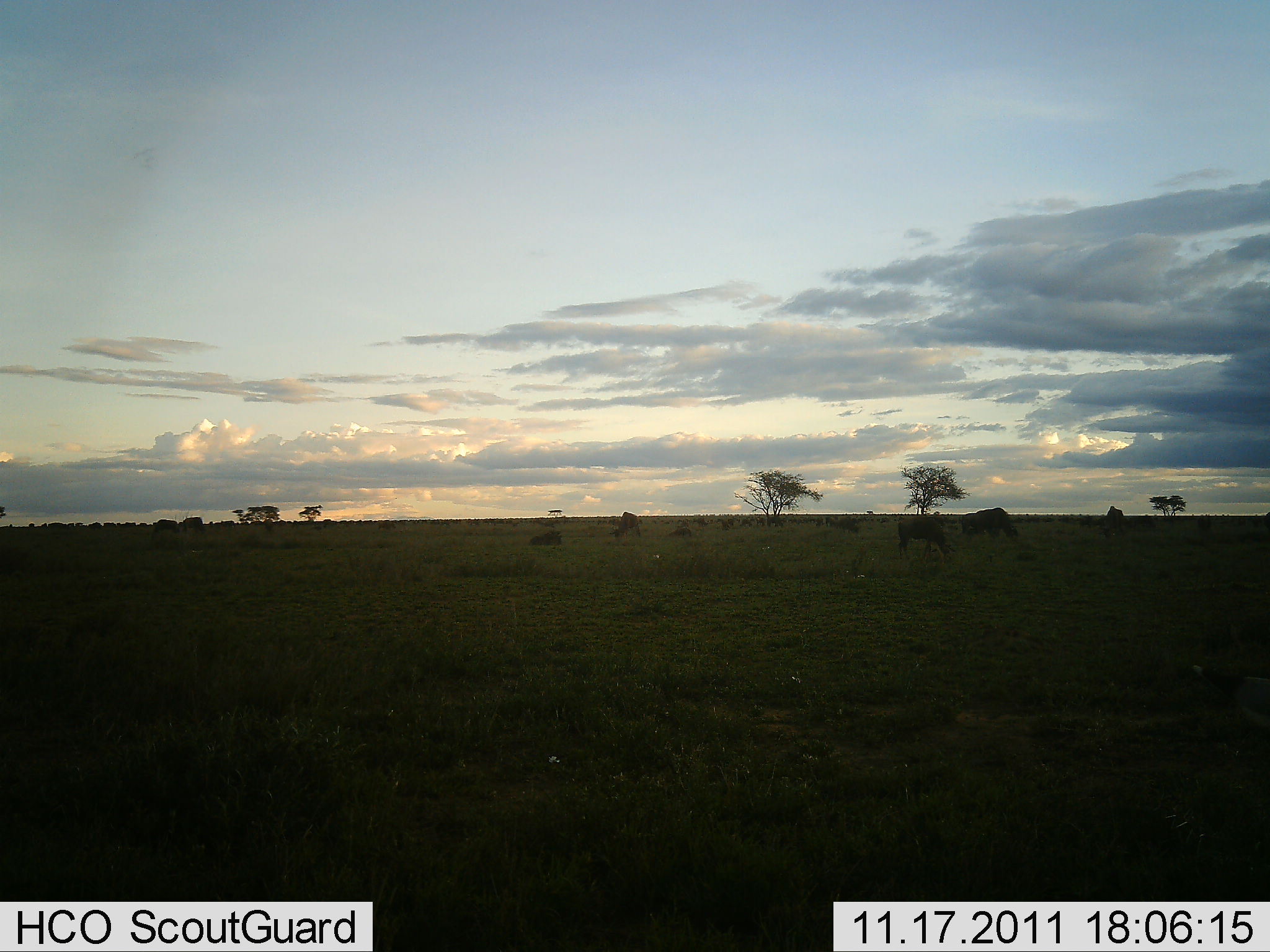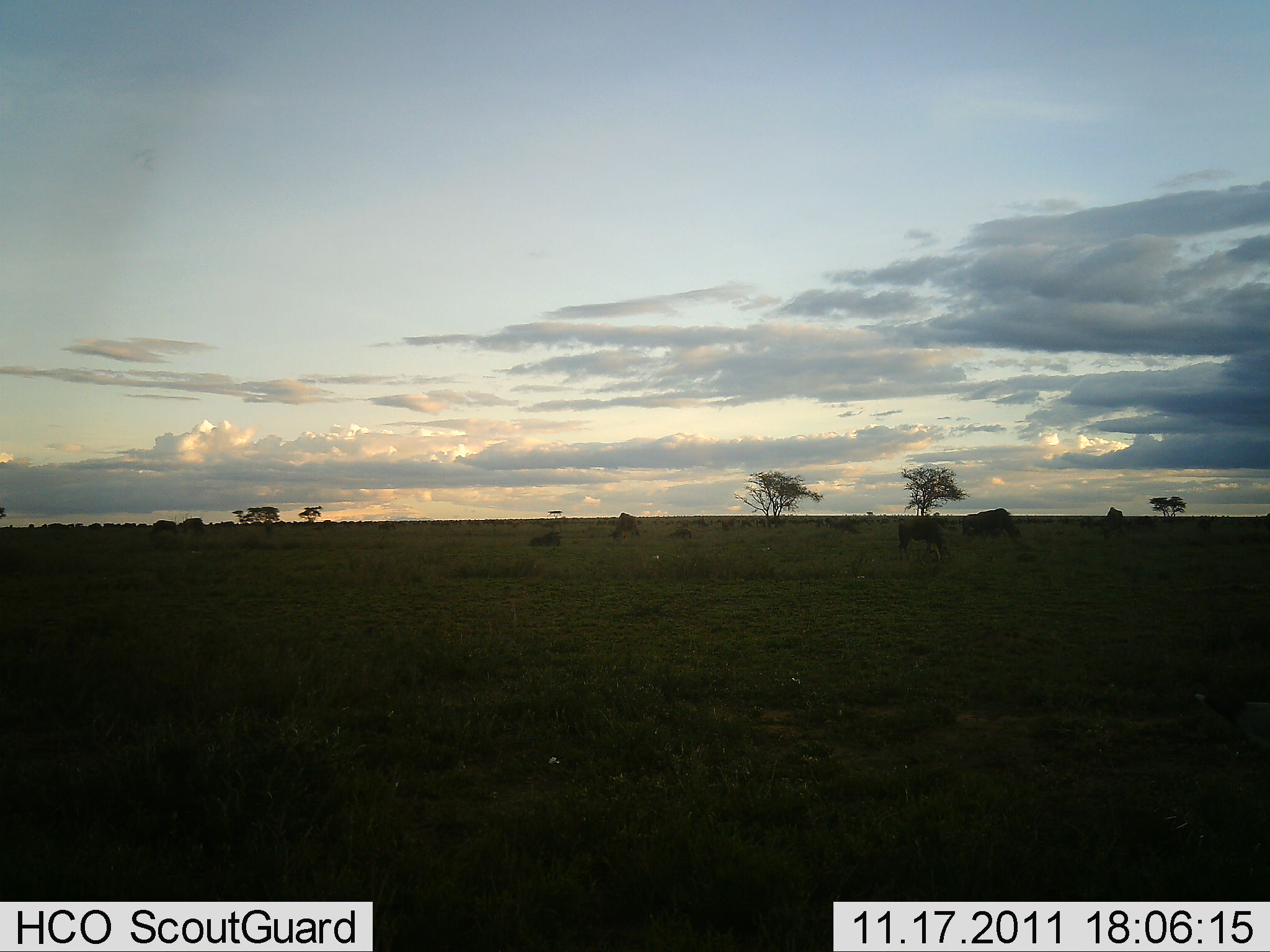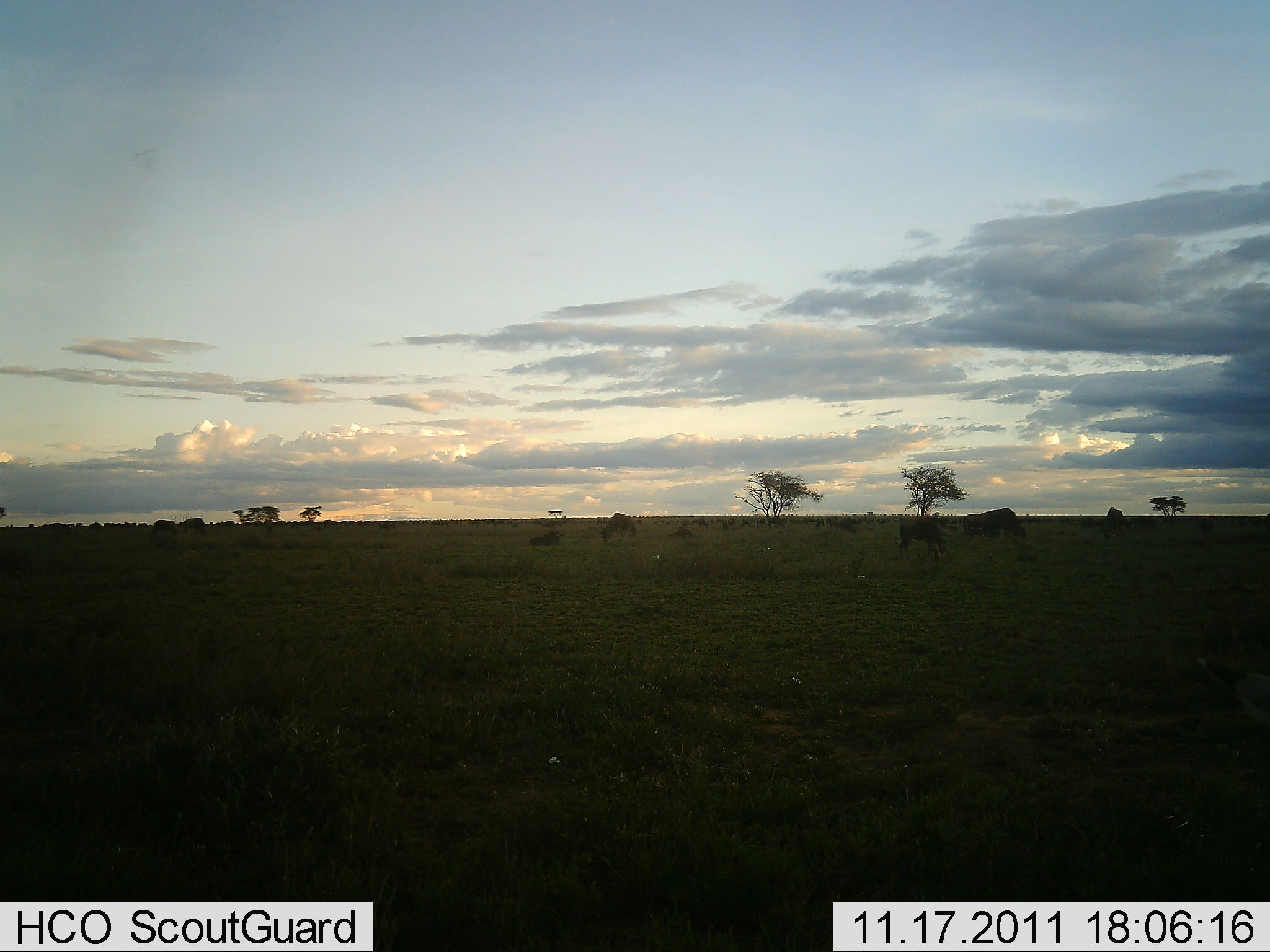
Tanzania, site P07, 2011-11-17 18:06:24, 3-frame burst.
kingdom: Animalia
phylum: Chordata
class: Mammalia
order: Artiodactyla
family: Bovidae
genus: Connochaetes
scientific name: Connochaetes taurinus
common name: blue wildebeest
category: wildebeest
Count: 5.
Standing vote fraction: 45%.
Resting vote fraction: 9%.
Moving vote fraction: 9%.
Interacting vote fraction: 0%.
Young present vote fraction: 0%.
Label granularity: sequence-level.